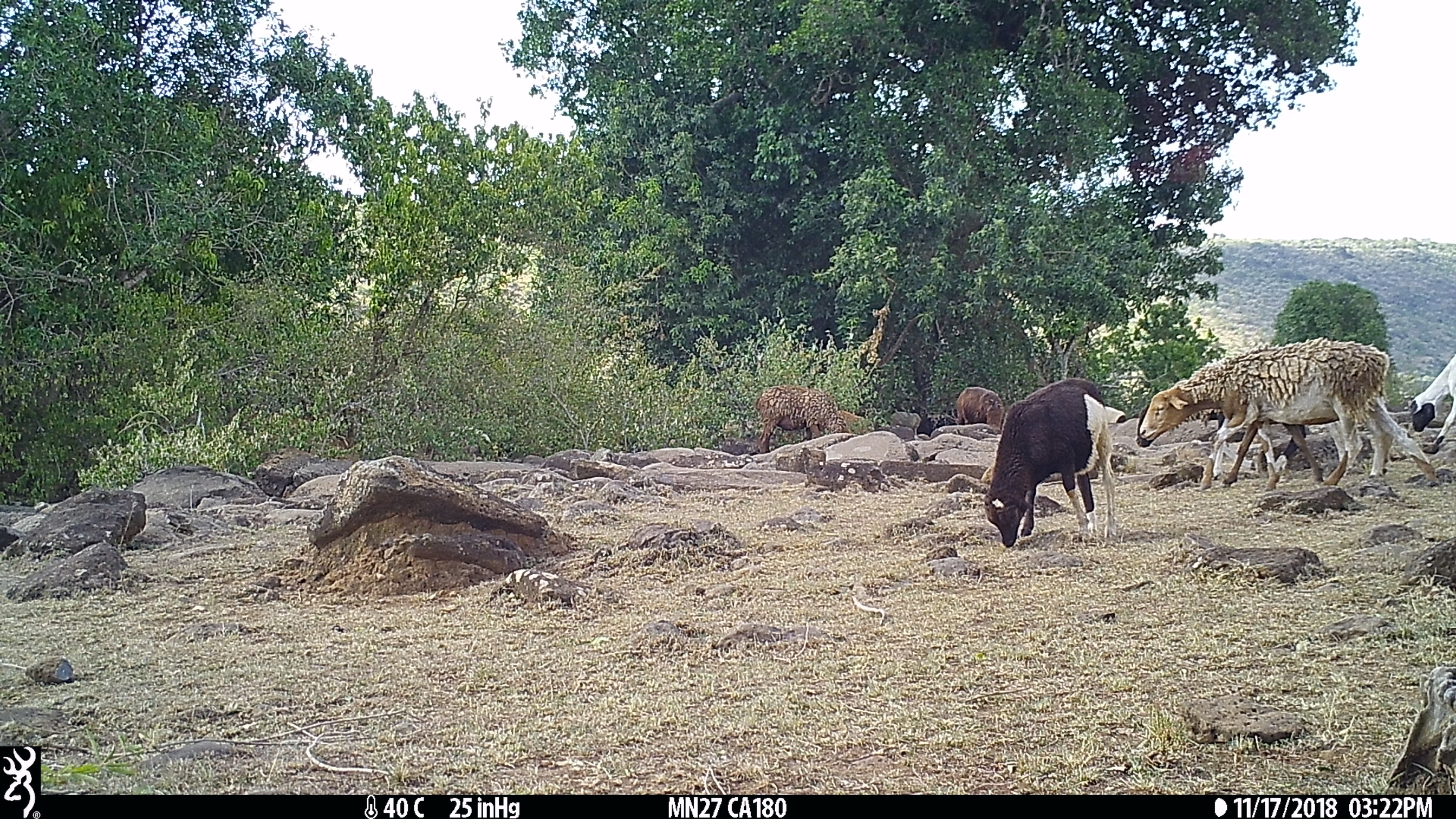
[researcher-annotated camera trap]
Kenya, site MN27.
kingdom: Animalia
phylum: Chordata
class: Mammalia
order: Artiodactyla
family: Bovidae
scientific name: Bovidae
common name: sheep or goat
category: shoat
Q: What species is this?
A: Shoat (sheep or goat) (Bovidae).